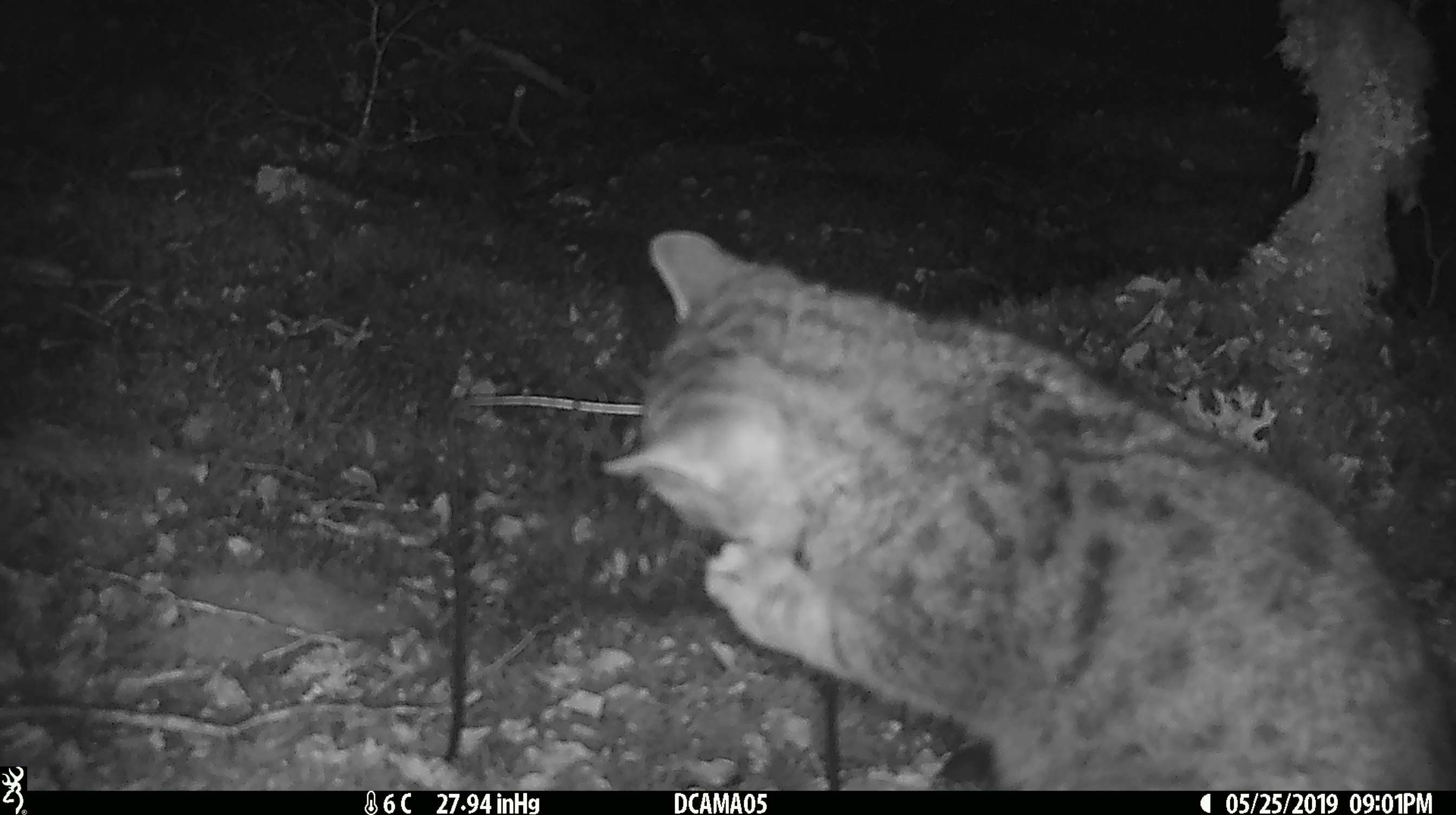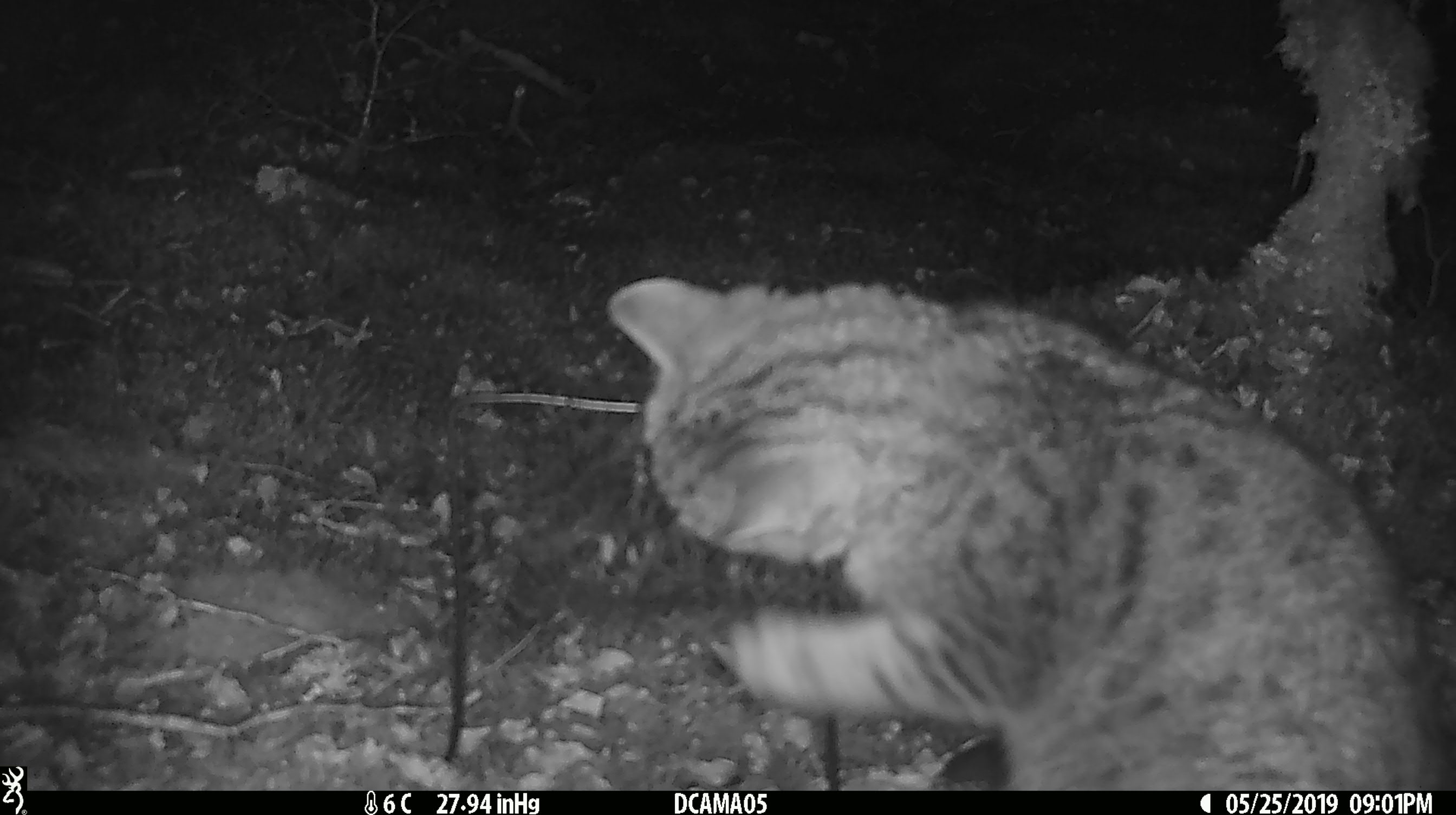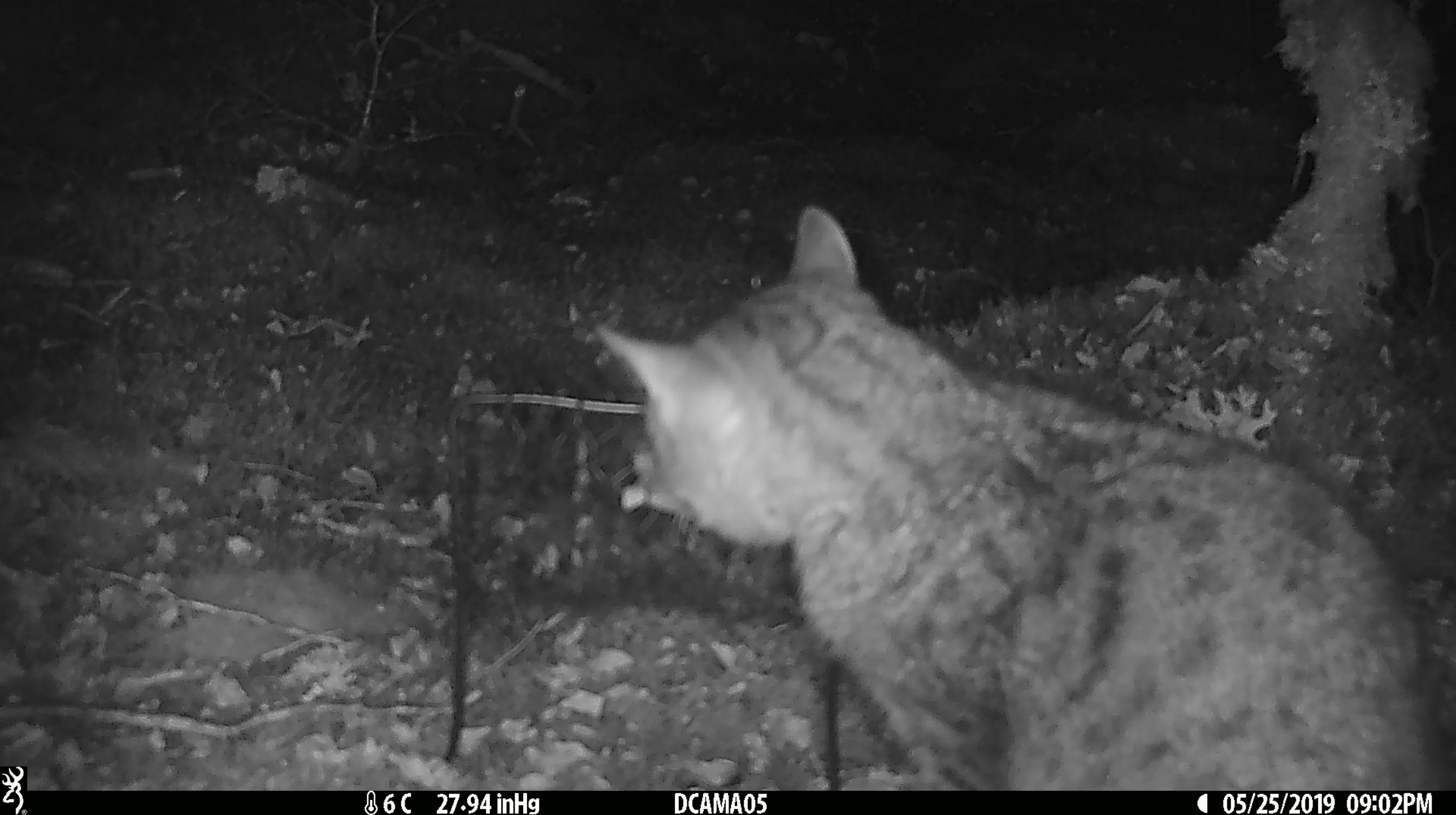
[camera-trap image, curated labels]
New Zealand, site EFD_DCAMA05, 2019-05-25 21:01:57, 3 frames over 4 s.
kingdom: Animalia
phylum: Chordata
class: Mammalia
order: Carnivora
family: Felidae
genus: Felis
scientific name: Felis catus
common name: domestic cat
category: cat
Cat (domestic cat) (Felis catus).